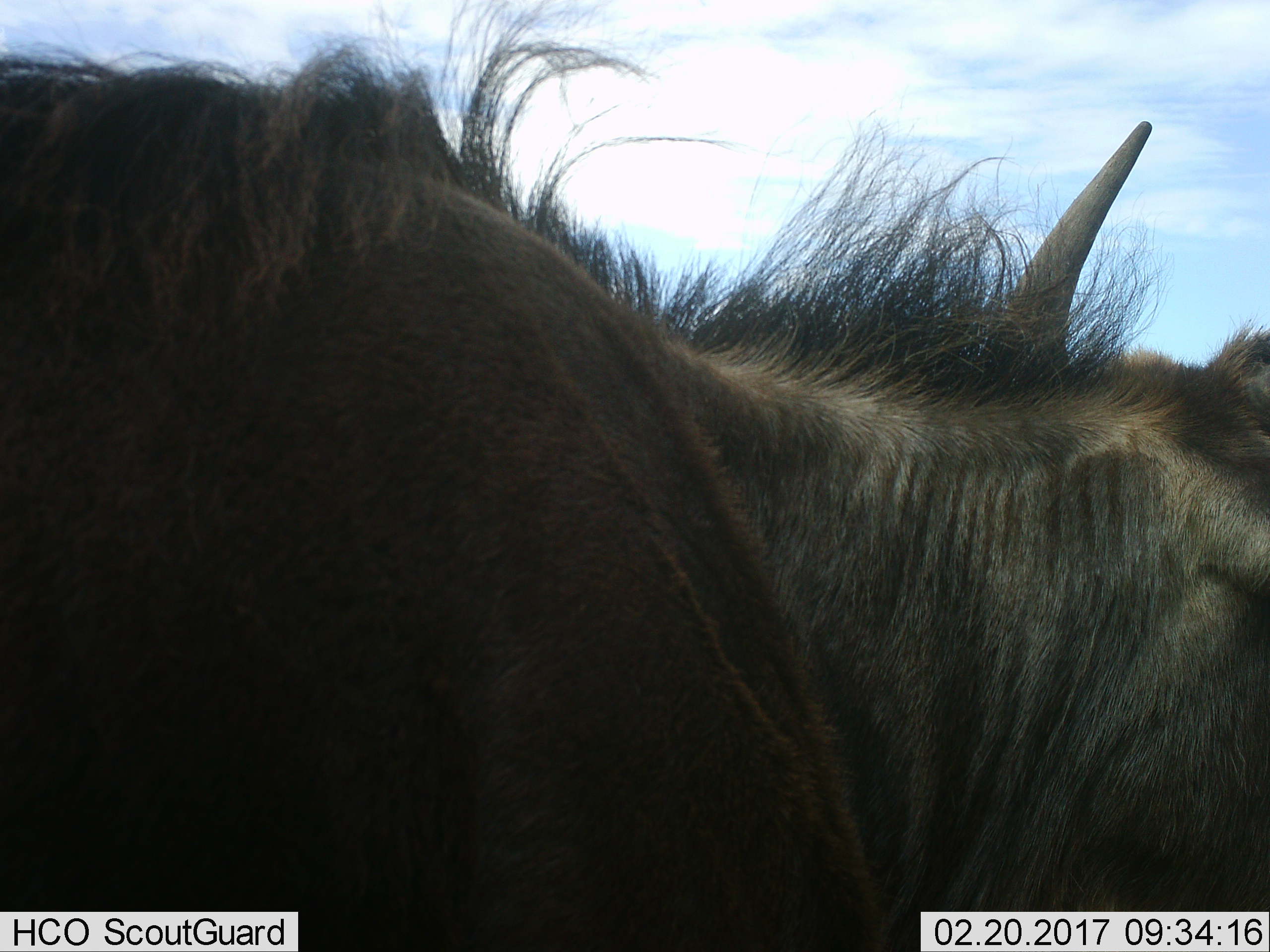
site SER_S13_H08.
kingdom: Animalia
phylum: Chordata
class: Mammalia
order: Artiodactyla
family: Bovidae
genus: Connochaetes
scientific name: Connochaetes taurinus taurinus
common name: blue wildebeest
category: wildebeestblue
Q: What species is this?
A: Wildebeestblue (blue wildebeest) (Connochaetes taurinus taurinus).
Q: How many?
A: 1.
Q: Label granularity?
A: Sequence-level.